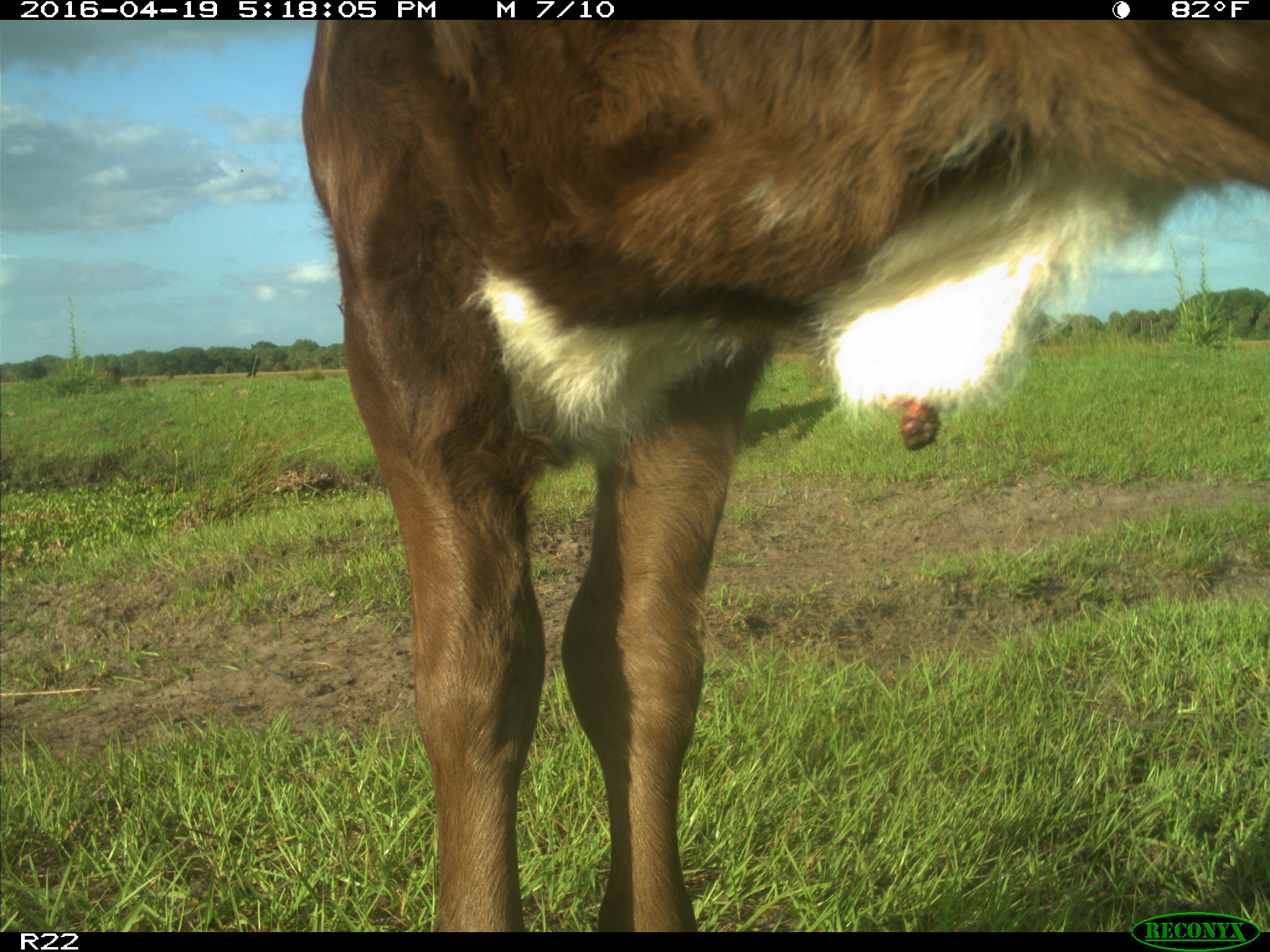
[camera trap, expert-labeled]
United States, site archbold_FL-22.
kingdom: Animalia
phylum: Chordata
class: Mammalia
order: Artiodactyla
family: Bovidae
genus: Bos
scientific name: Bos taurus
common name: domestic cow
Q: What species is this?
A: Bos taurus (domestic cow).